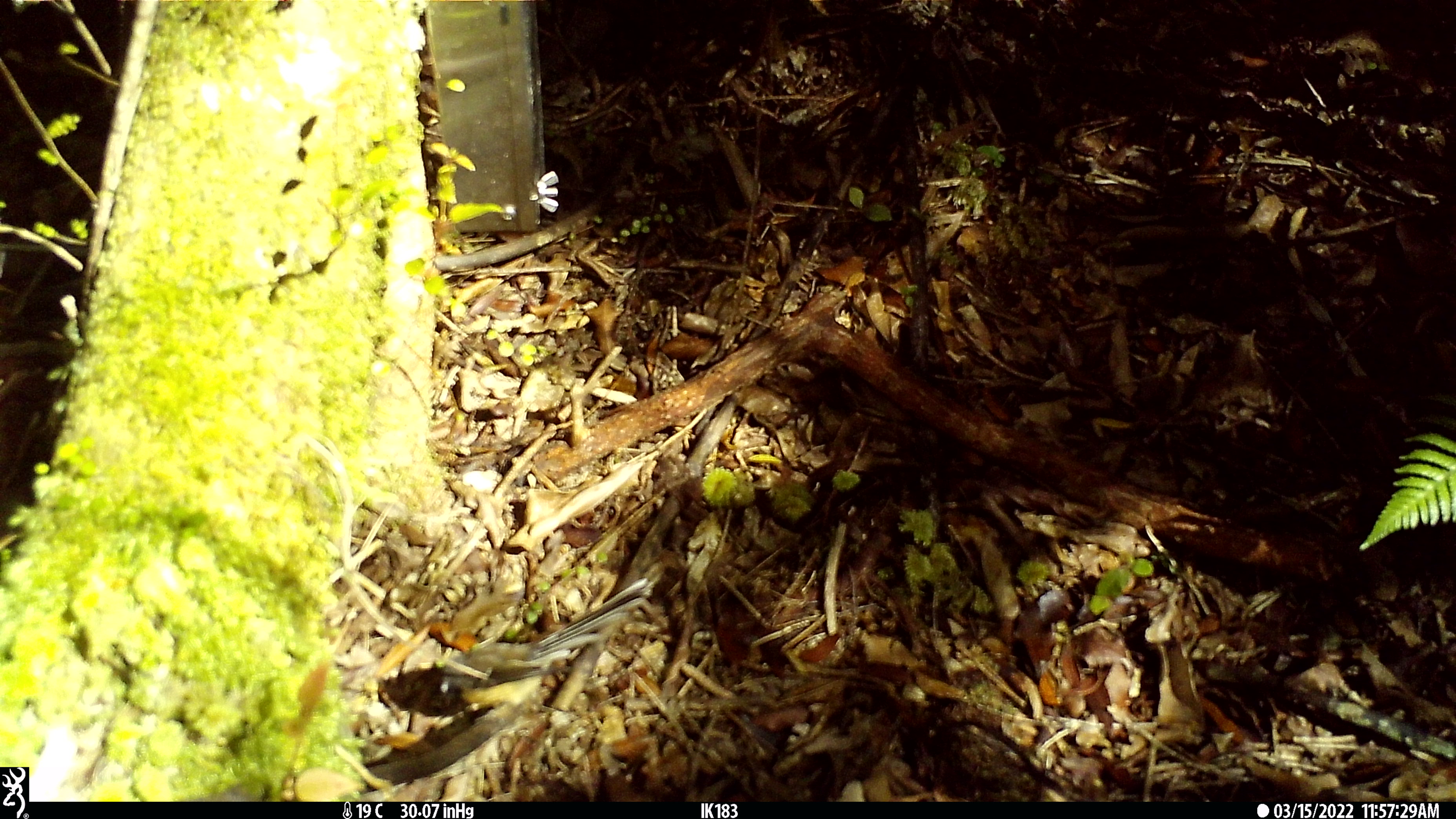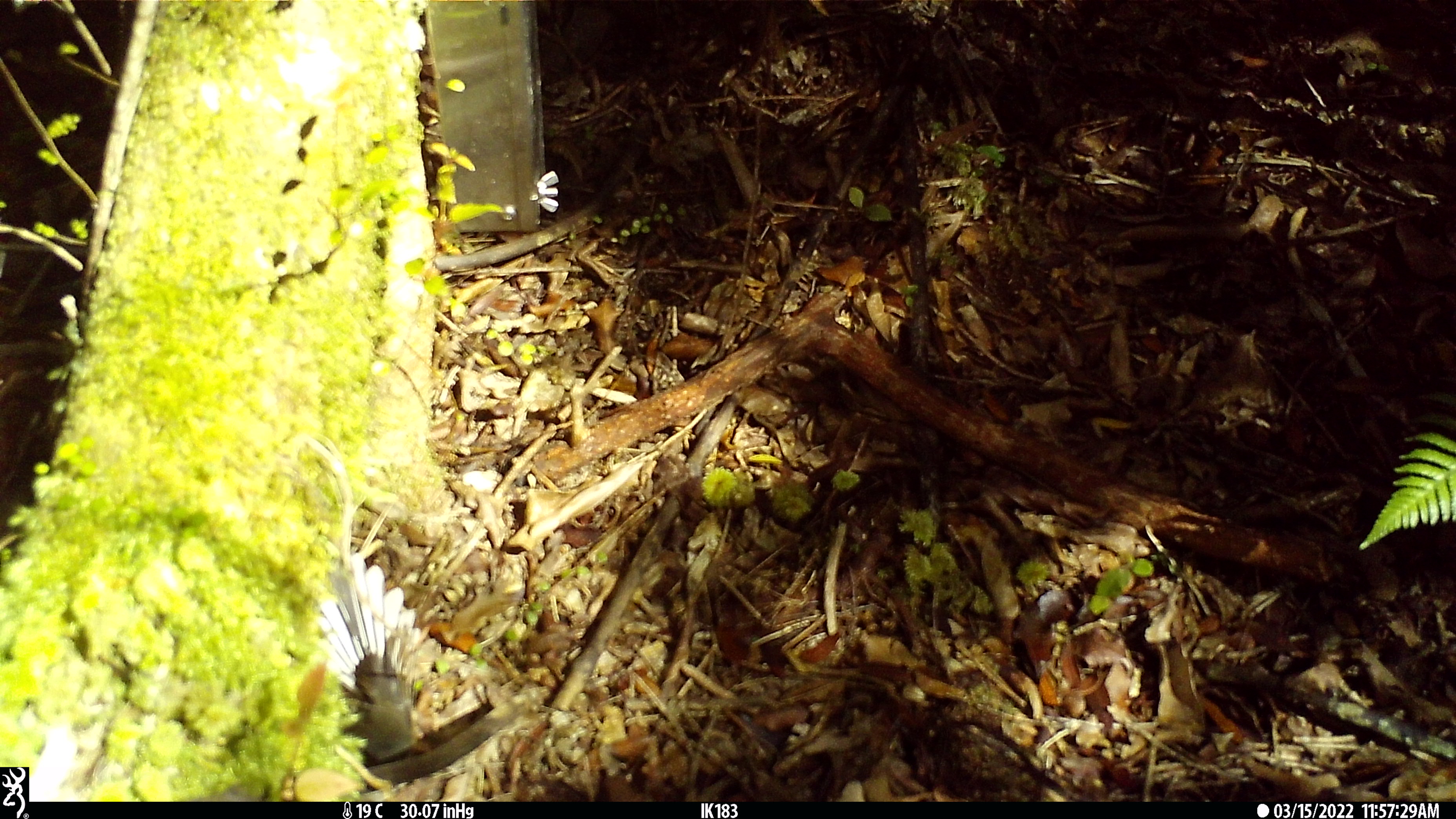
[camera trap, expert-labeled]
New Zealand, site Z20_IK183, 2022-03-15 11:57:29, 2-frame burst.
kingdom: Animalia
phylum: Chordata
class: Aves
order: Passeriformes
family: Rhipiduridae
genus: Rhipidura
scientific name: Rhipidura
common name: fantails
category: fantail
Fantail (fantails) (Rhipidura).